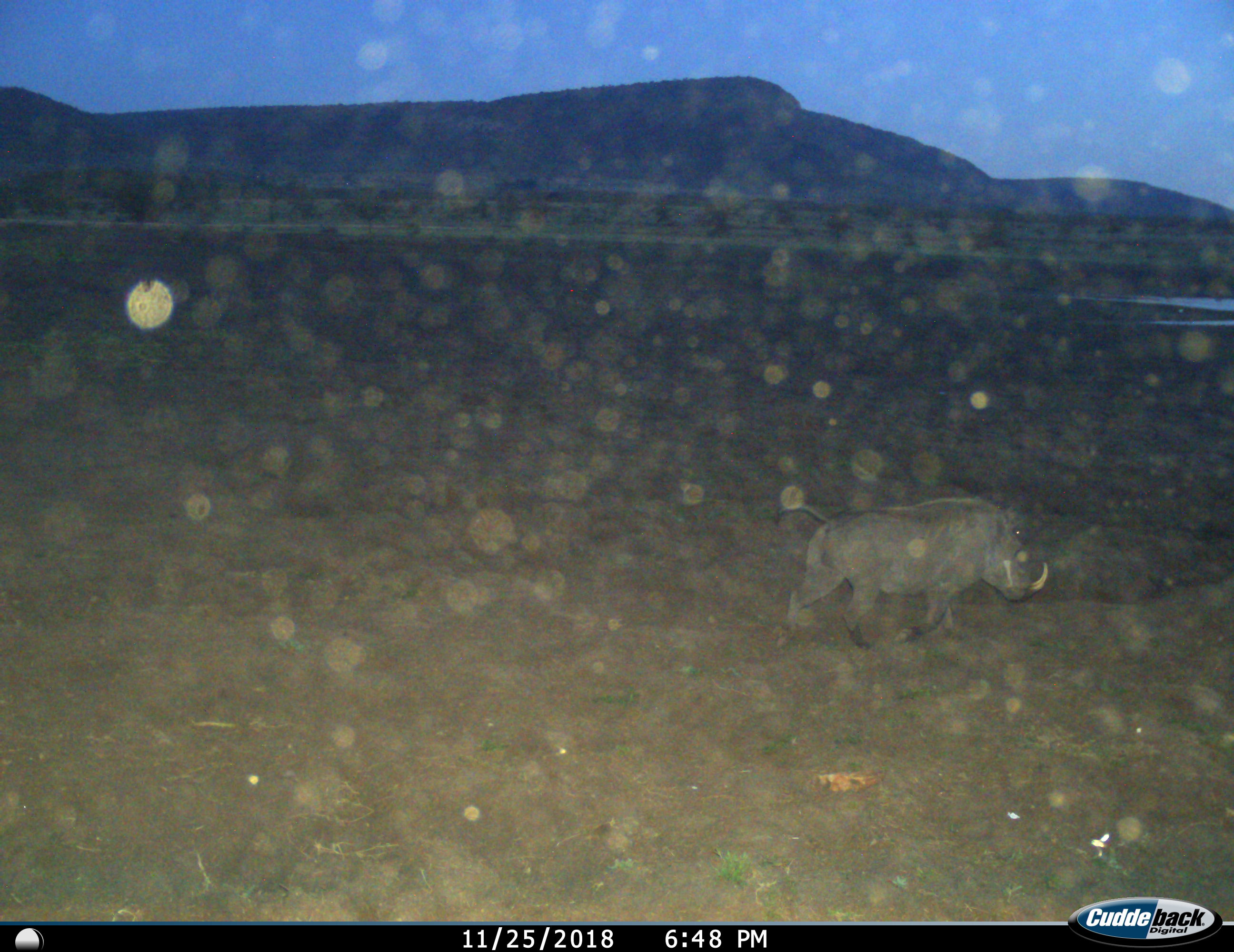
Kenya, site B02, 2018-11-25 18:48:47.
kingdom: Animalia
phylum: Chordata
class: Mammalia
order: Artiodactyla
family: Suidae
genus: Phacochoerus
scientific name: Phacochoerus africanus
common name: warthog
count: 1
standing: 10%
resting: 0%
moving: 90%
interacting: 0%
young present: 0%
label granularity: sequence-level